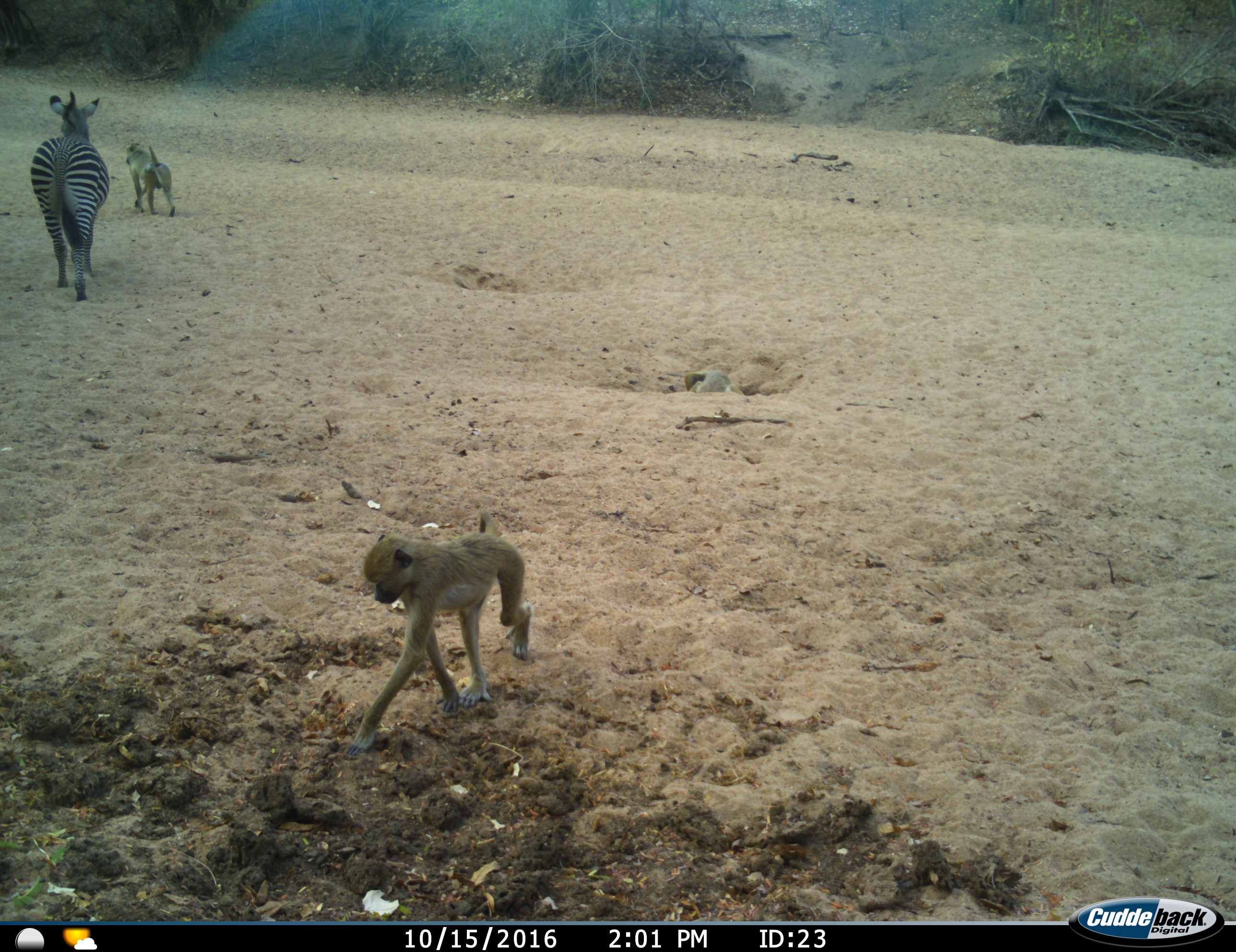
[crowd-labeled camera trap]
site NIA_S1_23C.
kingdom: Animalia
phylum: Chordata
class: Mammalia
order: Primates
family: Cercopithecidae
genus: Papio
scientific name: Papio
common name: baboon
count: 2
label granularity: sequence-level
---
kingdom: Animalia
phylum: Chordata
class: Mammalia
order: Perissodactyla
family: Equidae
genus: Equus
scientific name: Equus quagga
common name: plains zebra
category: zebraplains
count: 1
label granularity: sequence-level